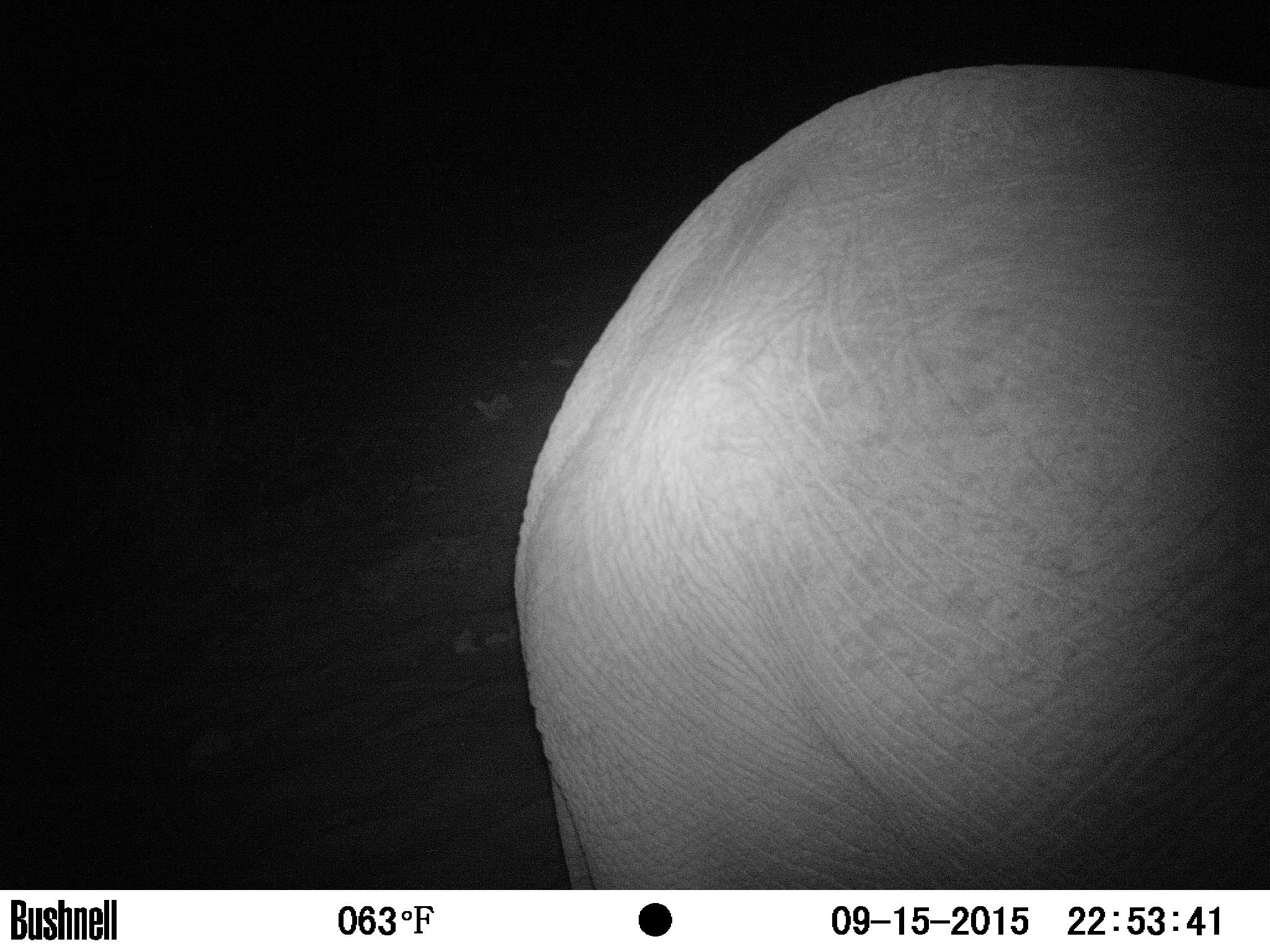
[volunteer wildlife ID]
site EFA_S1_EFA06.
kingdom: Animalia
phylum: Chordata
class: Mammalia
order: Proboscidea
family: Elephantidae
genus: Loxodonta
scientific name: Loxodonta africana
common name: african bush elephant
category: elephant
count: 1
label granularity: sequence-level